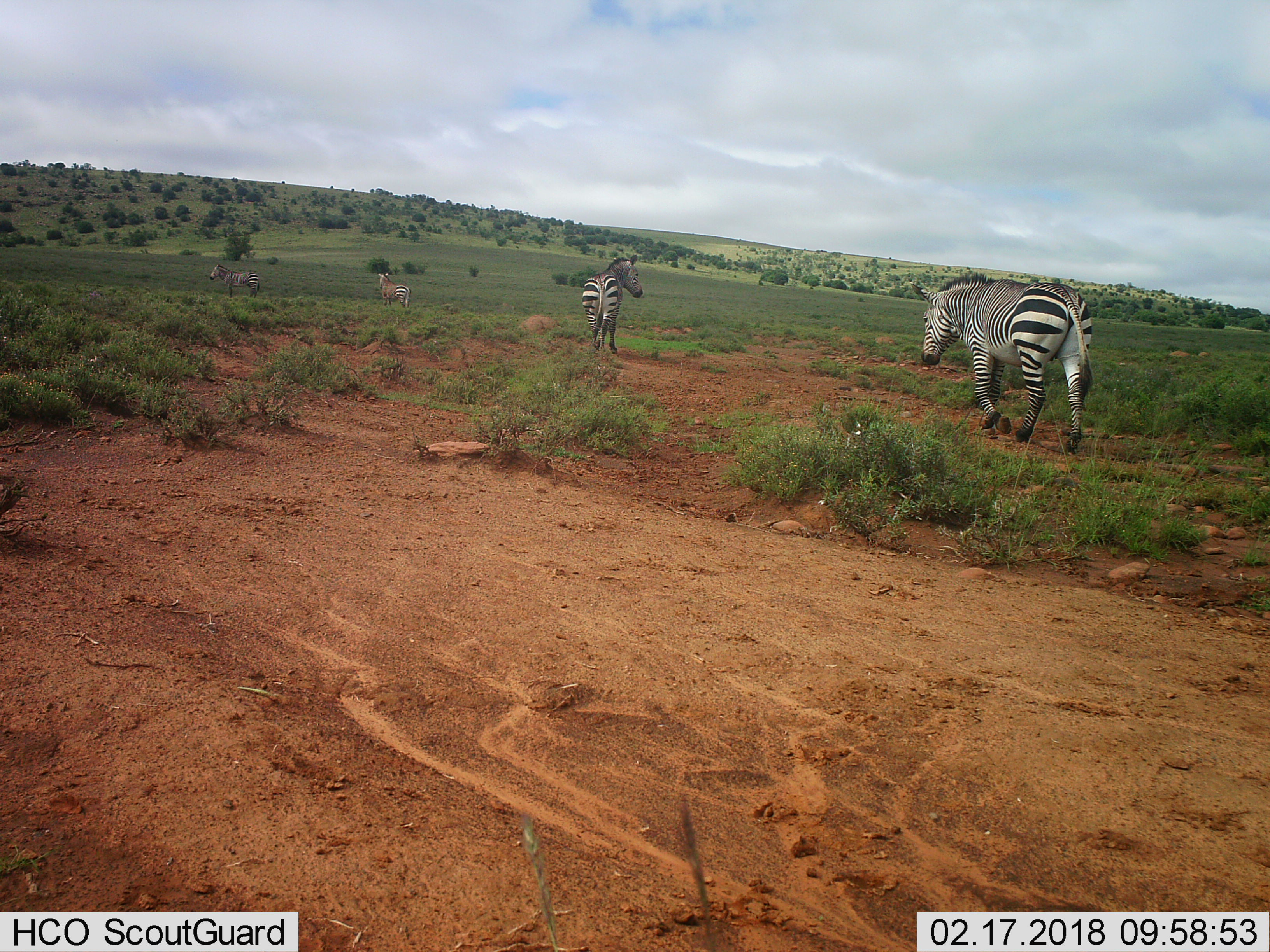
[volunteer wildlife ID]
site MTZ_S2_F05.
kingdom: Animalia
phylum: Chordata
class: Mammalia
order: Perissodactyla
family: Equidae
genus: Equus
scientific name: Equus zebra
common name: mountain zebra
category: zebramountain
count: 4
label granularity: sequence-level